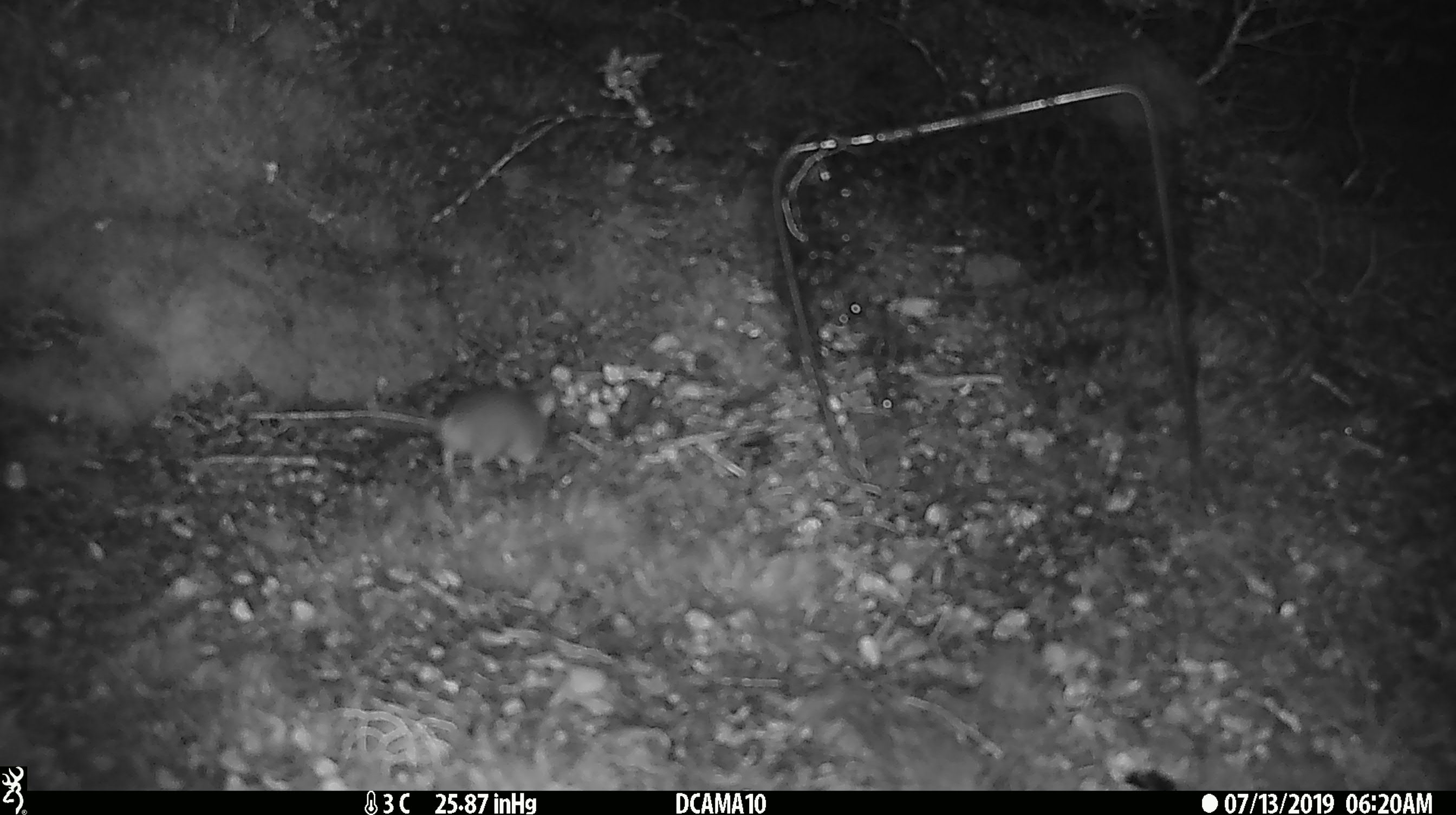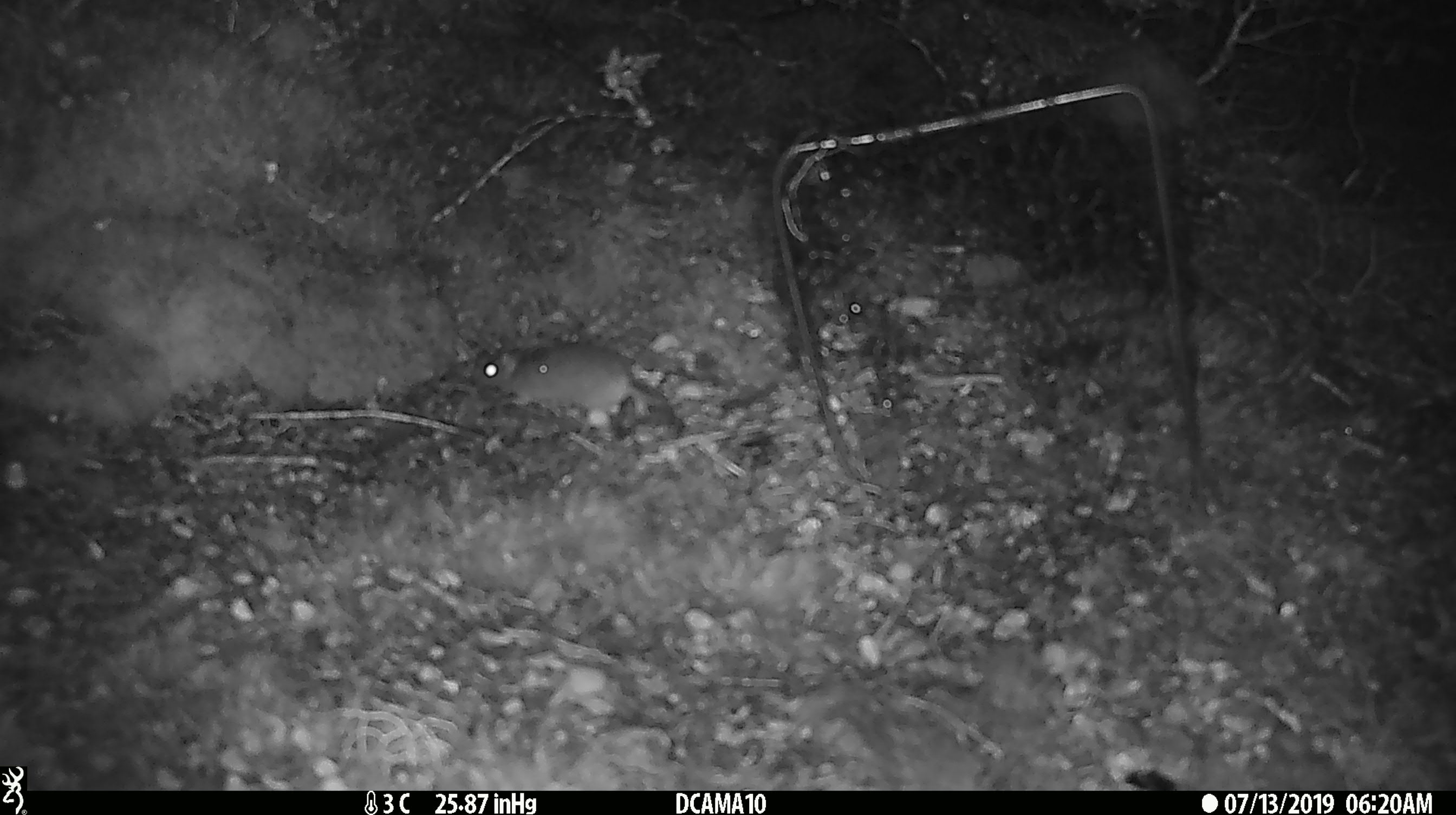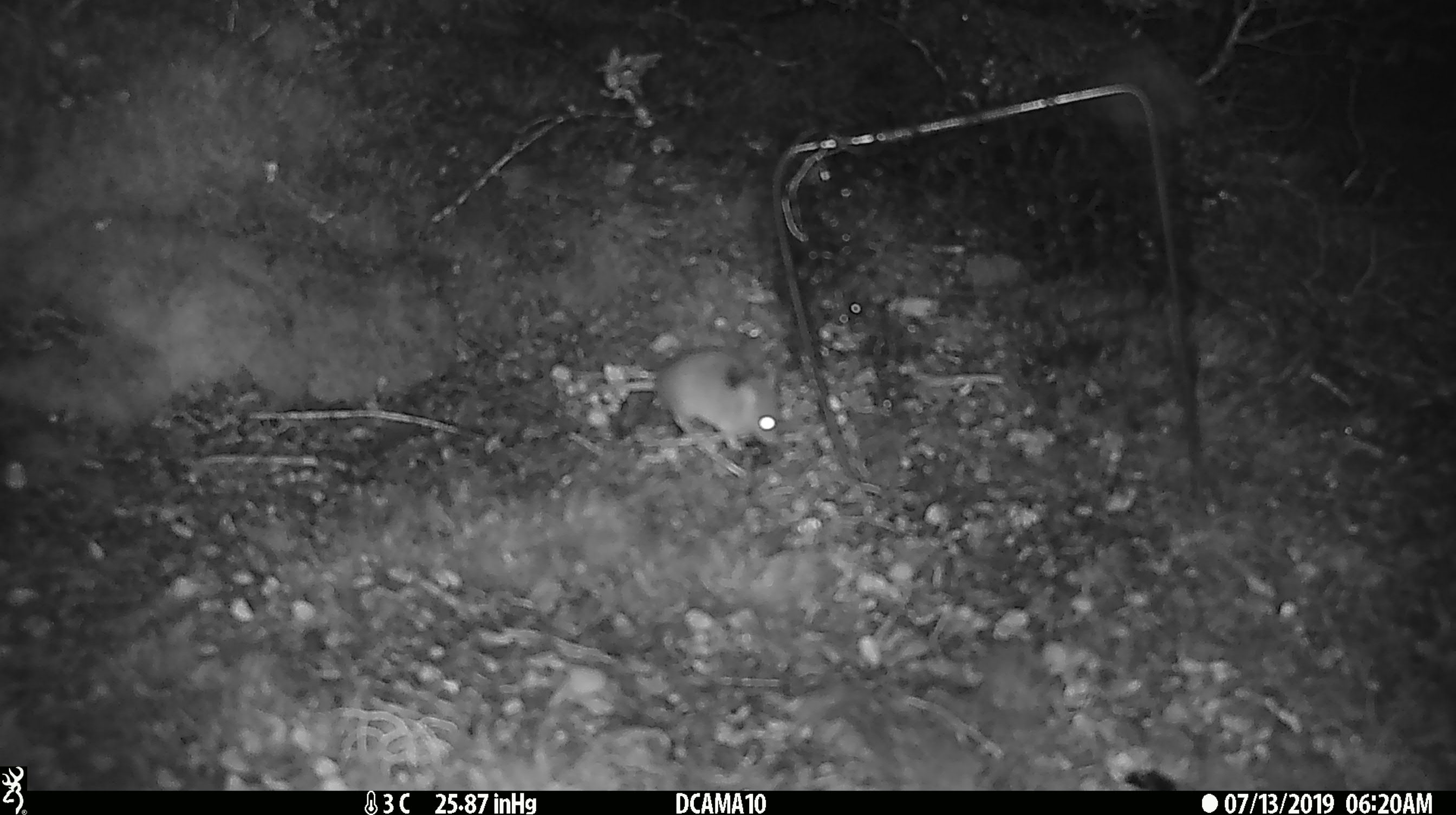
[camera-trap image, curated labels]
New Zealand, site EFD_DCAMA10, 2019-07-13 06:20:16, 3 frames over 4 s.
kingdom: Animalia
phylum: Chordata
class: Mammalia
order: Rodentia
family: Muridae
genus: Mus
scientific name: Mus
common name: mouse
Mouse (Mus).